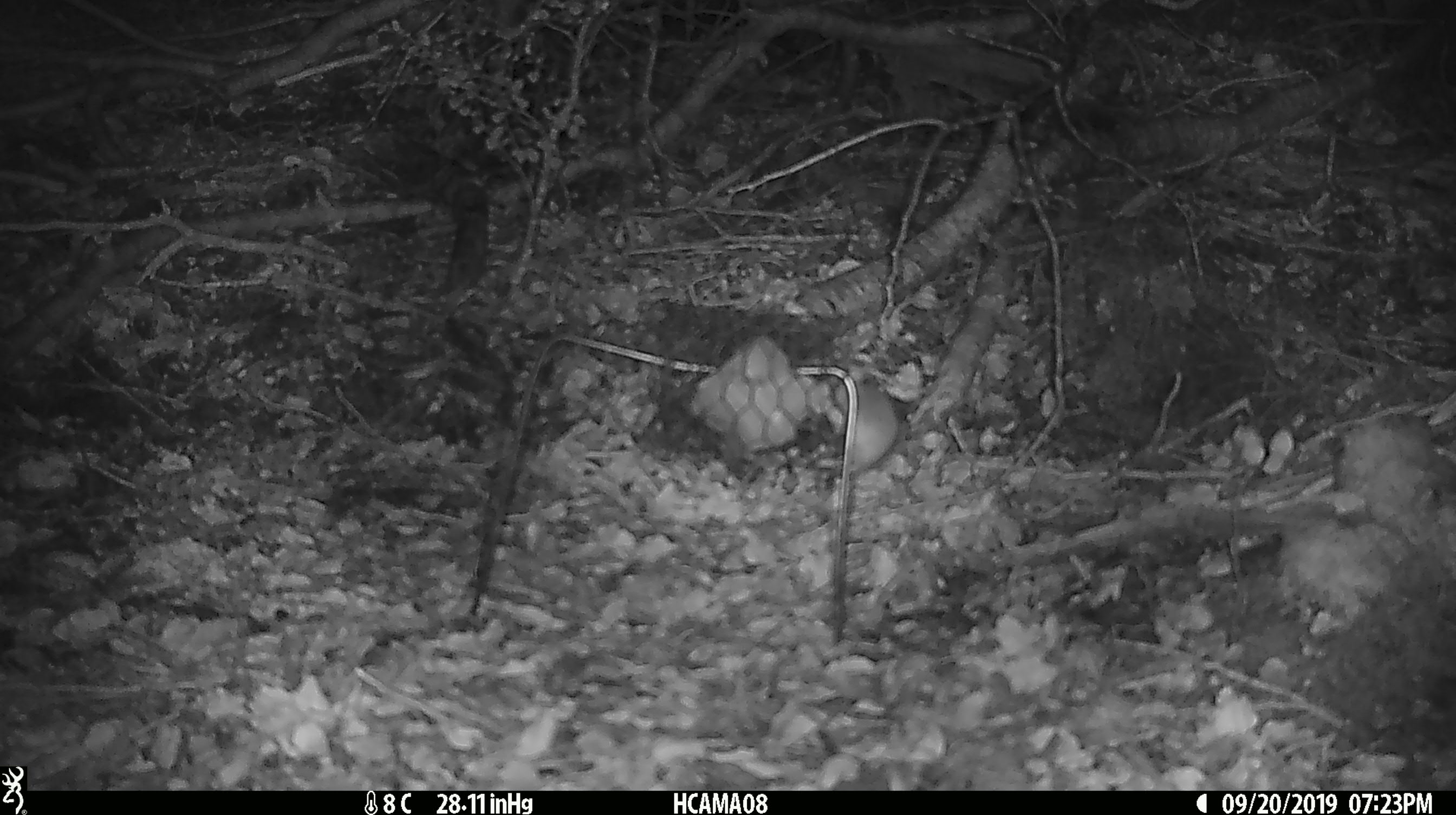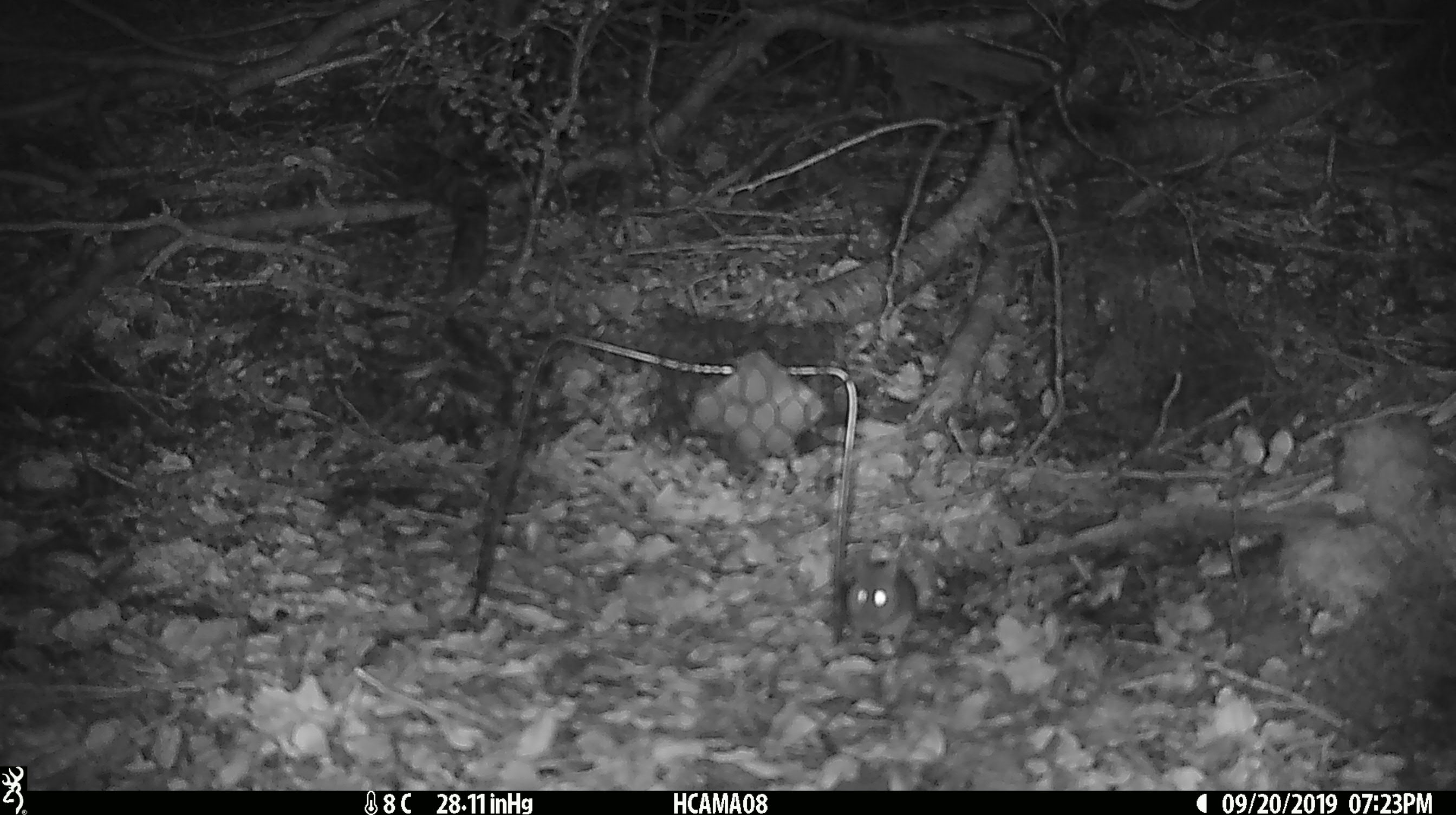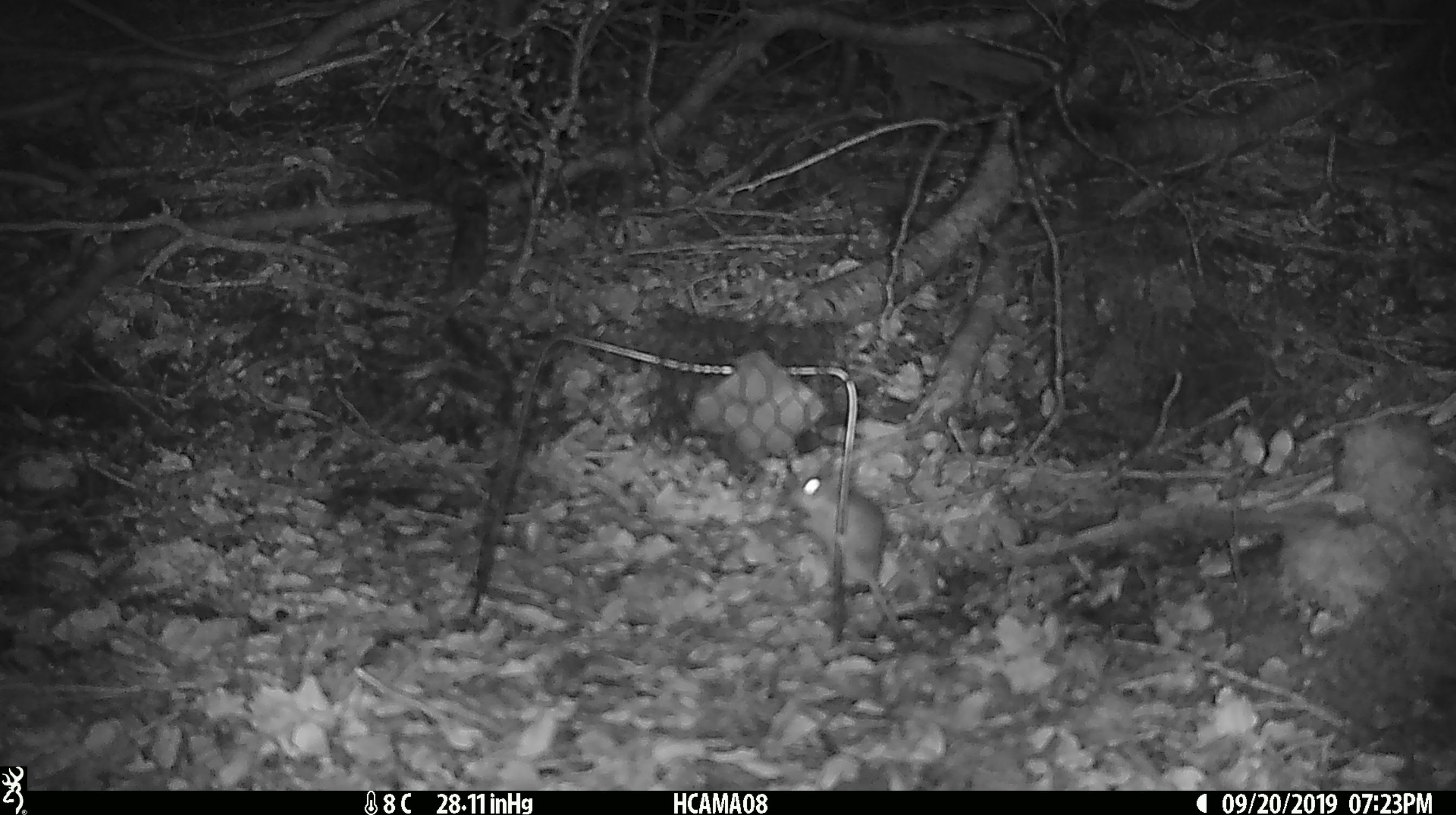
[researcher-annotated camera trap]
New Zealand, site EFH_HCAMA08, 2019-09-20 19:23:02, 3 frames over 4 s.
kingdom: Animalia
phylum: Chordata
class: Mammalia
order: Rodentia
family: Muridae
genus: Mus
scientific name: Mus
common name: mouse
Mouse (Mus).